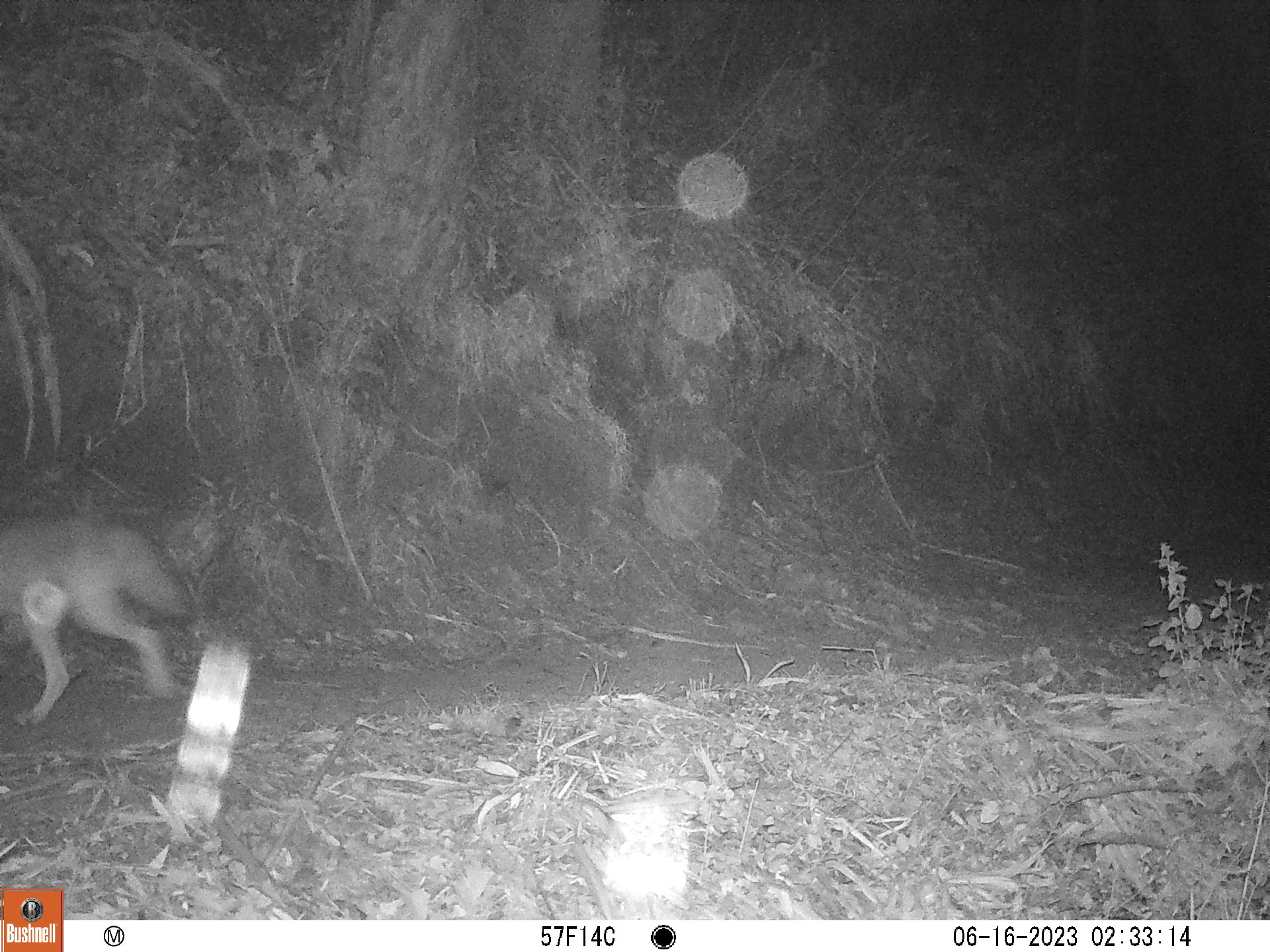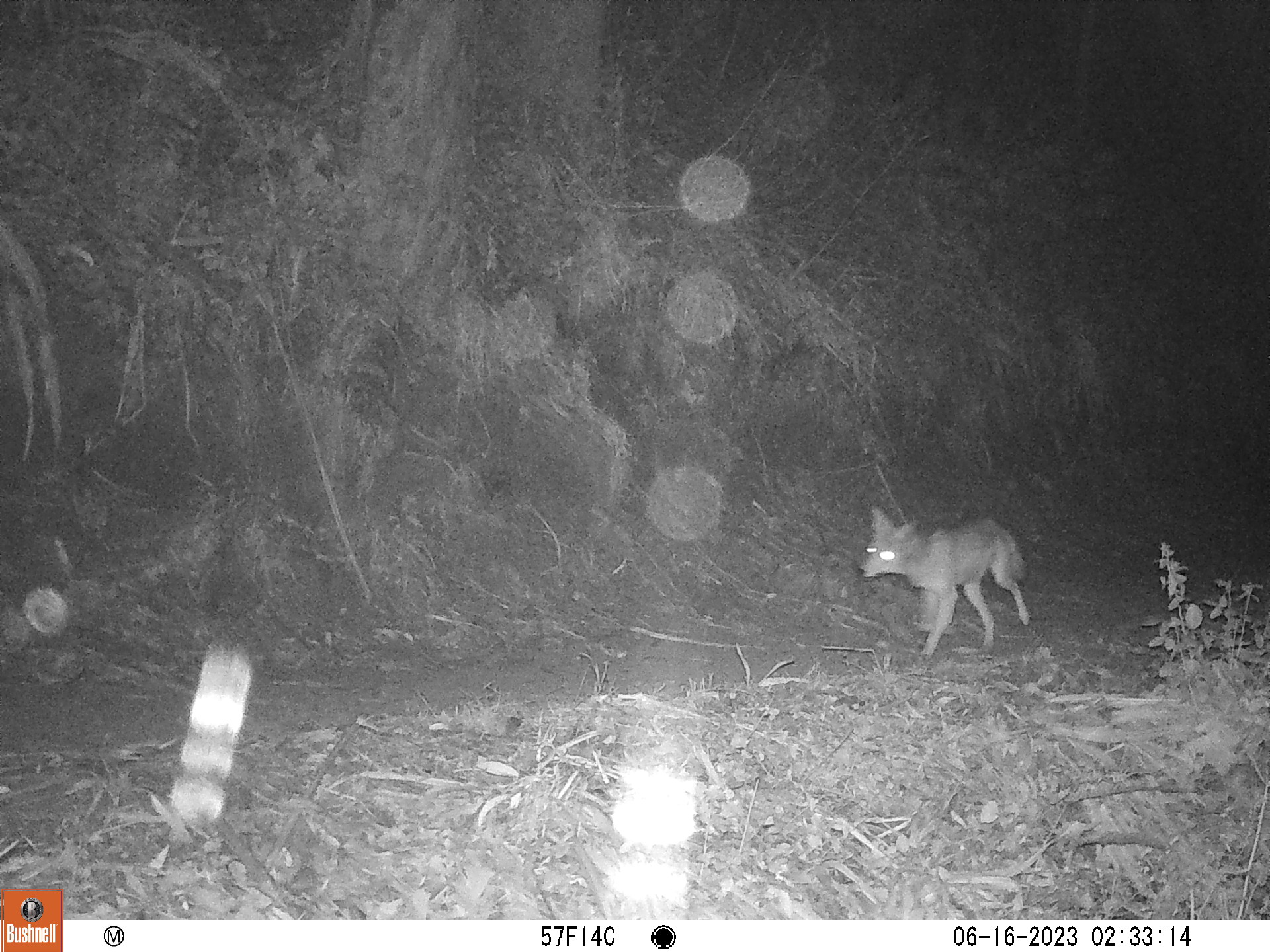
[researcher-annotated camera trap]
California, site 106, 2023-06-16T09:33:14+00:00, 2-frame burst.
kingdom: Animalia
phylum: Chordata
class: Mammalia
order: Carnivora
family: Canidae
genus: Canis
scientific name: Canis latrans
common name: coyote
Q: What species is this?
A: Coyote (Canis latrans).